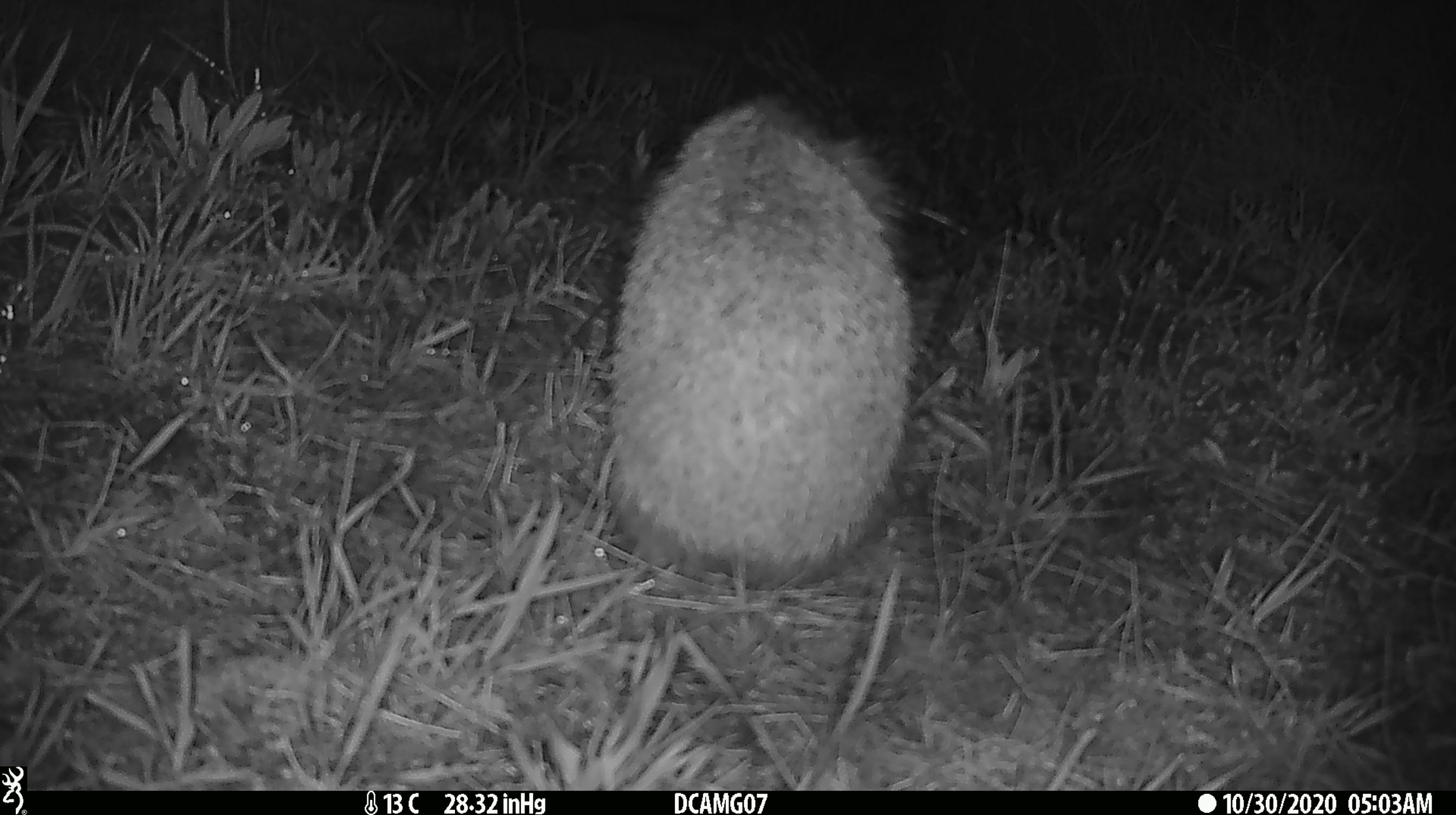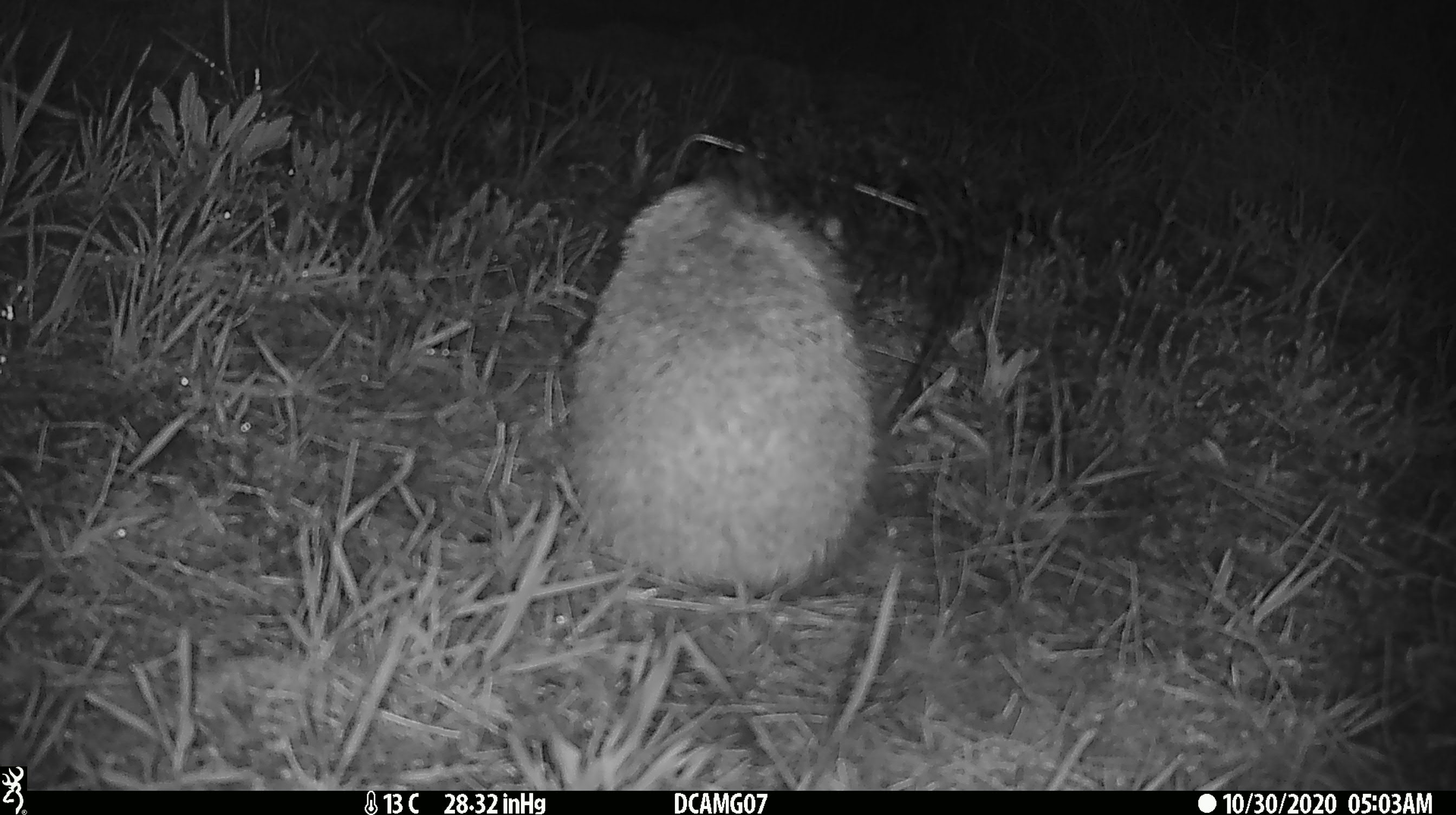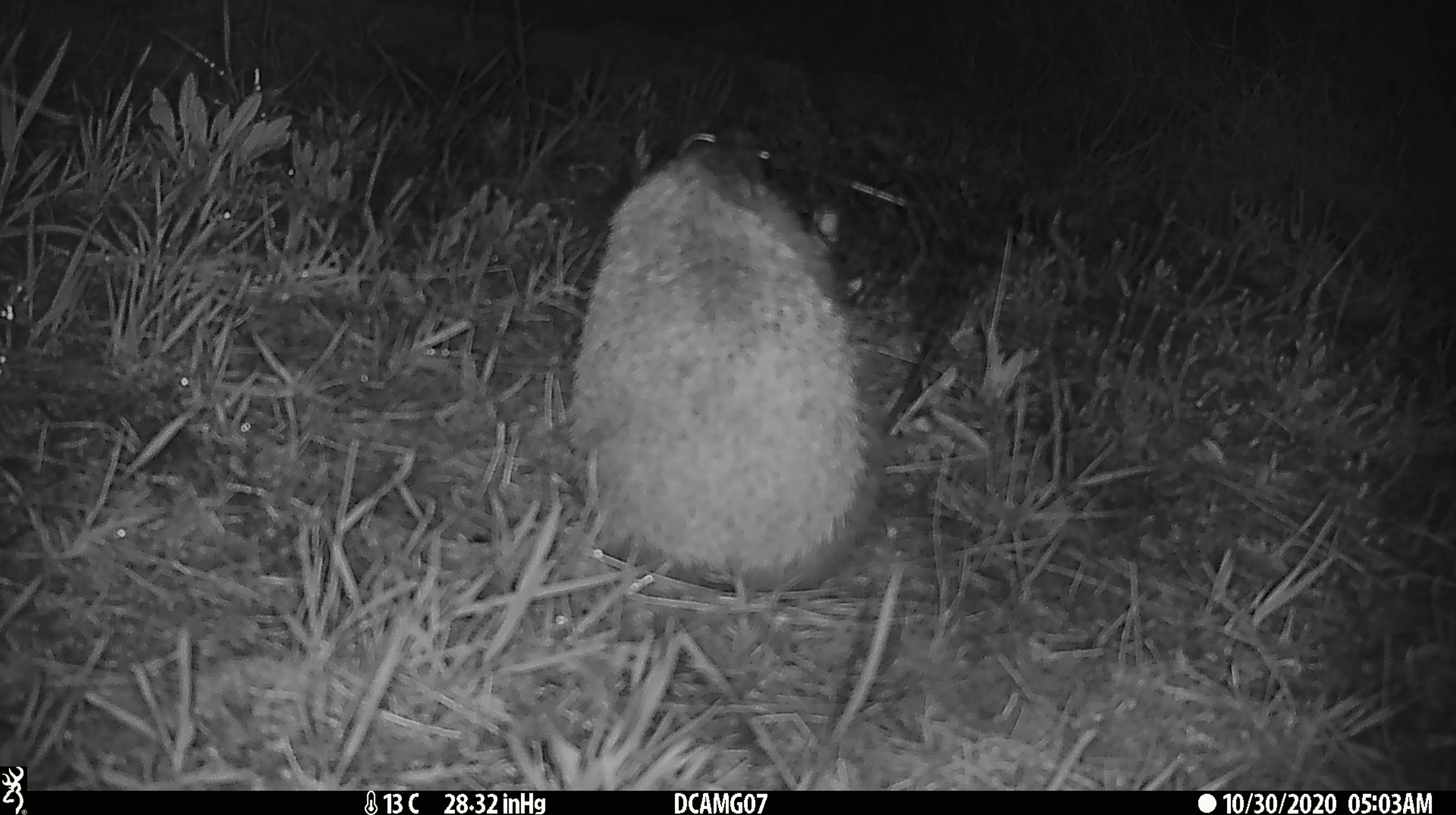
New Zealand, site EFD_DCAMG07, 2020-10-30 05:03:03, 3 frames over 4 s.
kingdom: Animalia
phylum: Chordata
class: Mammalia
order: Eulipotyphla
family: Erinaceidae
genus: Erinaceus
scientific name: Erinaceus europaeus europaeus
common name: european hedgehog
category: hedgehog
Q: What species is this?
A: Hedgehog (european hedgehog) (Erinaceus europaeus europaeus).